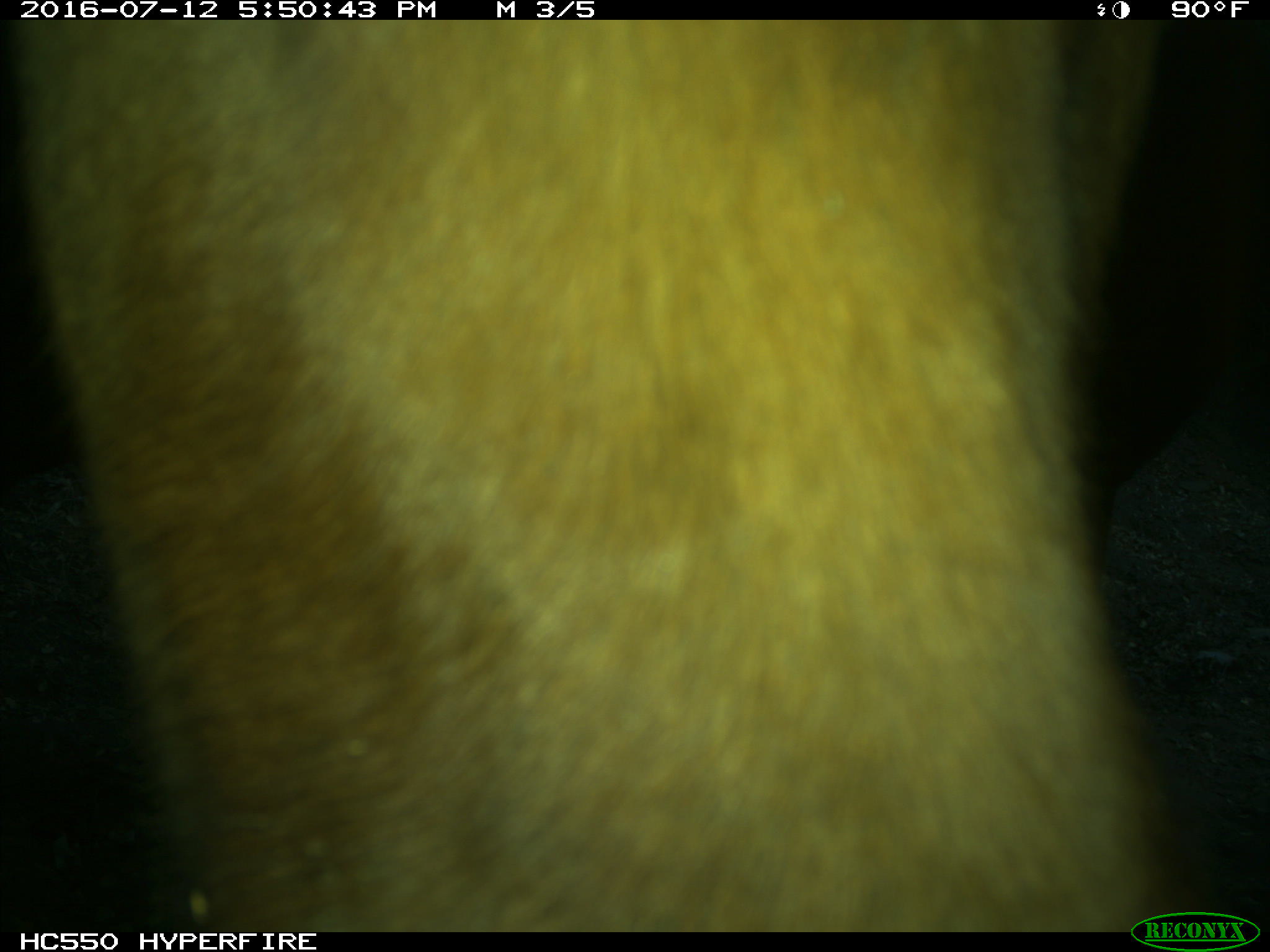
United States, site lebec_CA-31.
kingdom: Animalia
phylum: Chordata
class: Mammalia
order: Artiodactyla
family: Bovidae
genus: Bos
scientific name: Bos taurus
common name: domestic cow